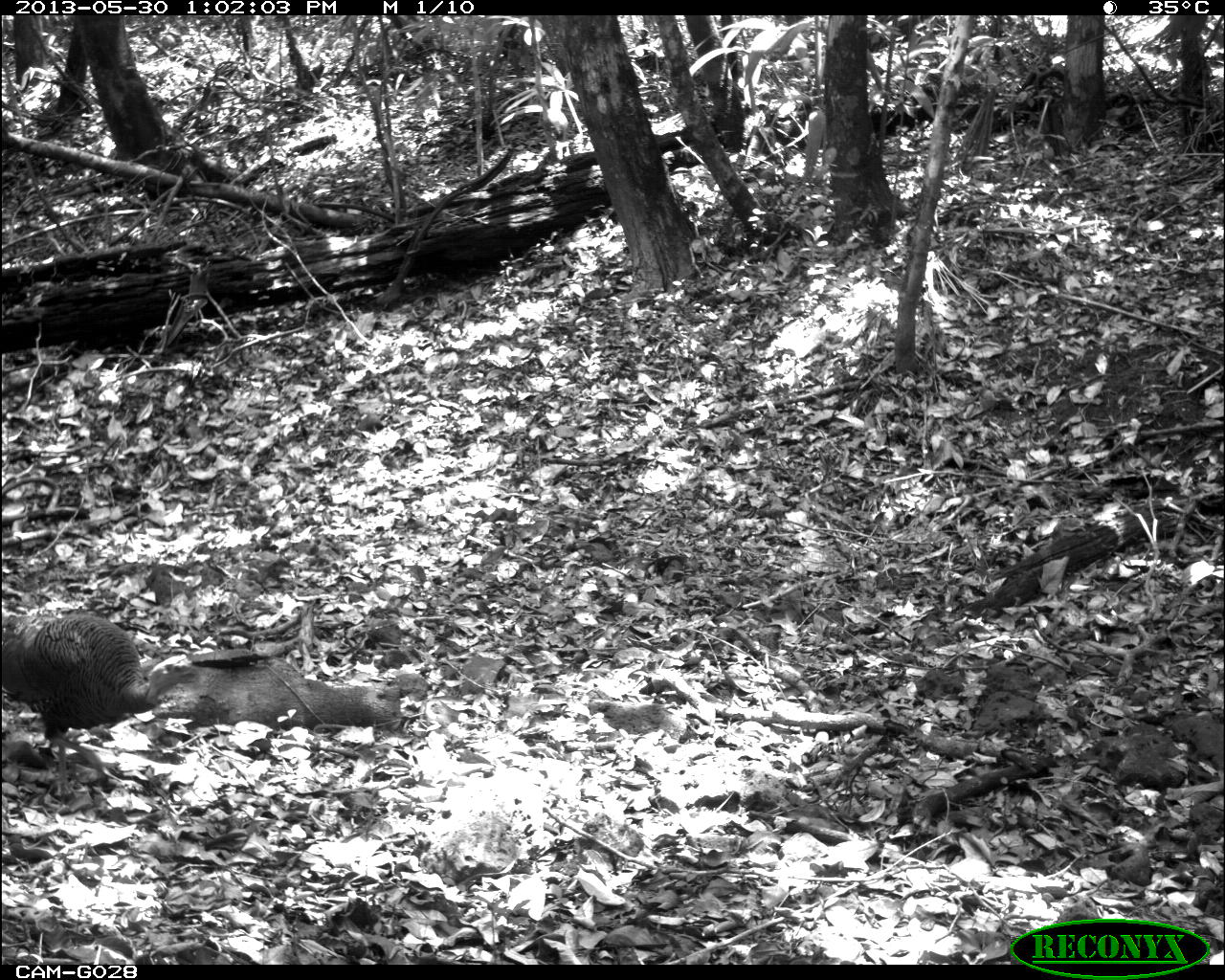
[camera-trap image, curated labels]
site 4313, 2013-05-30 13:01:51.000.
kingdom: Animalia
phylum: Chordata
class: Aves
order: Galliformes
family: Phasianidae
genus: Meleagris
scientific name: Meleagris ocellata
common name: ocellated turkey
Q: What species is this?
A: Meleagris ocellata (ocellated turkey).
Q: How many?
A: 1.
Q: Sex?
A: Male.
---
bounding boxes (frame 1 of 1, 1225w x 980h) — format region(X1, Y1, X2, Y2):
meleagris ocellata: region(0, 609, 191, 797)